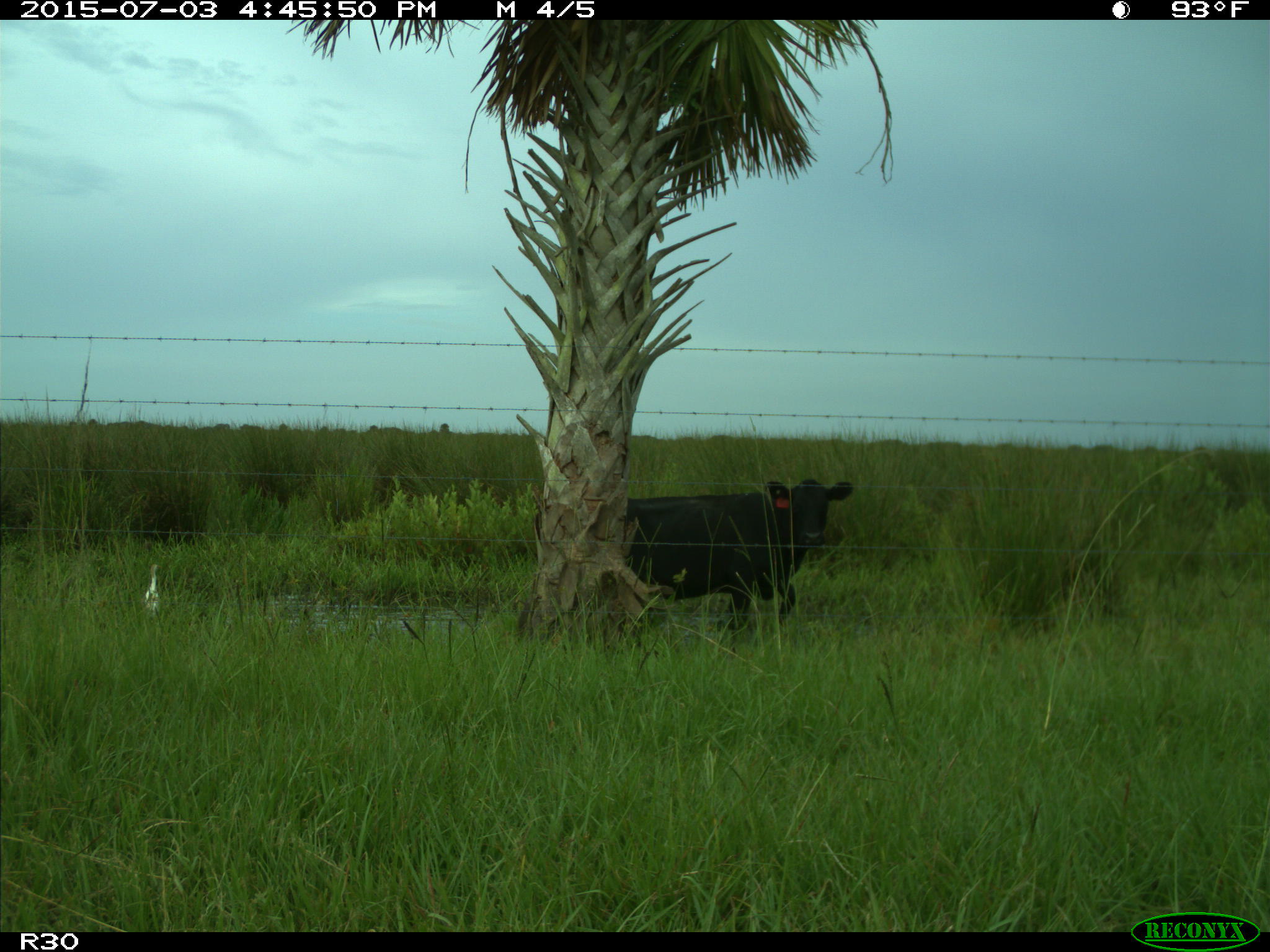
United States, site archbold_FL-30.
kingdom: Animalia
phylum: Chordata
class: Mammalia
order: Artiodactyla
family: Bovidae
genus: Bos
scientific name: Bos taurus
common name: domestic cow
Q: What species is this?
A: Bos taurus (domestic cow).